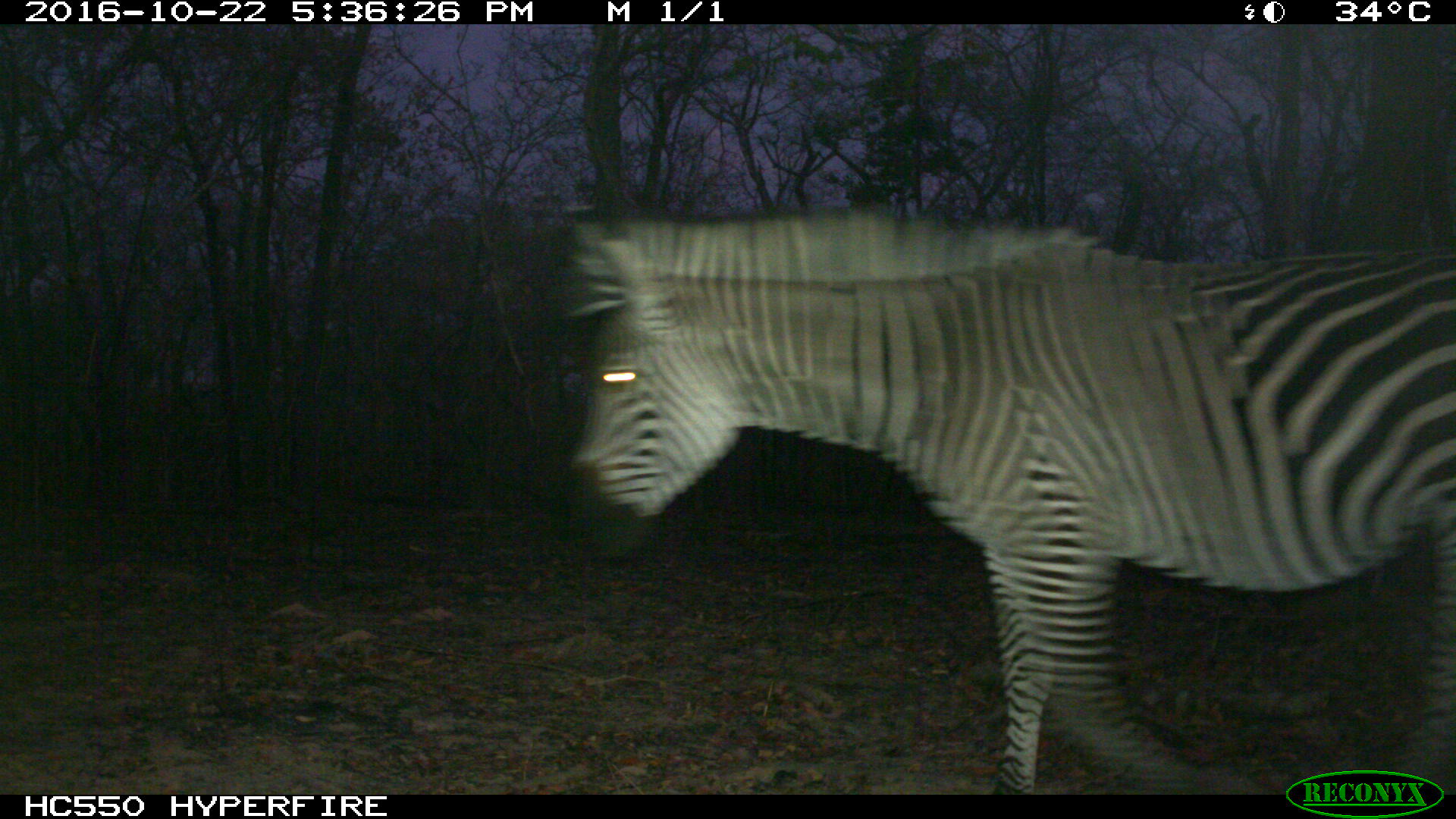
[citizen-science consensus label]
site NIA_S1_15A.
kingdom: Animalia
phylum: Chordata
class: Mammalia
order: Perissodactyla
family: Equidae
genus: Equus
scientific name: Equus quagga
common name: plains zebra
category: zebraplains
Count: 1.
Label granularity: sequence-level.